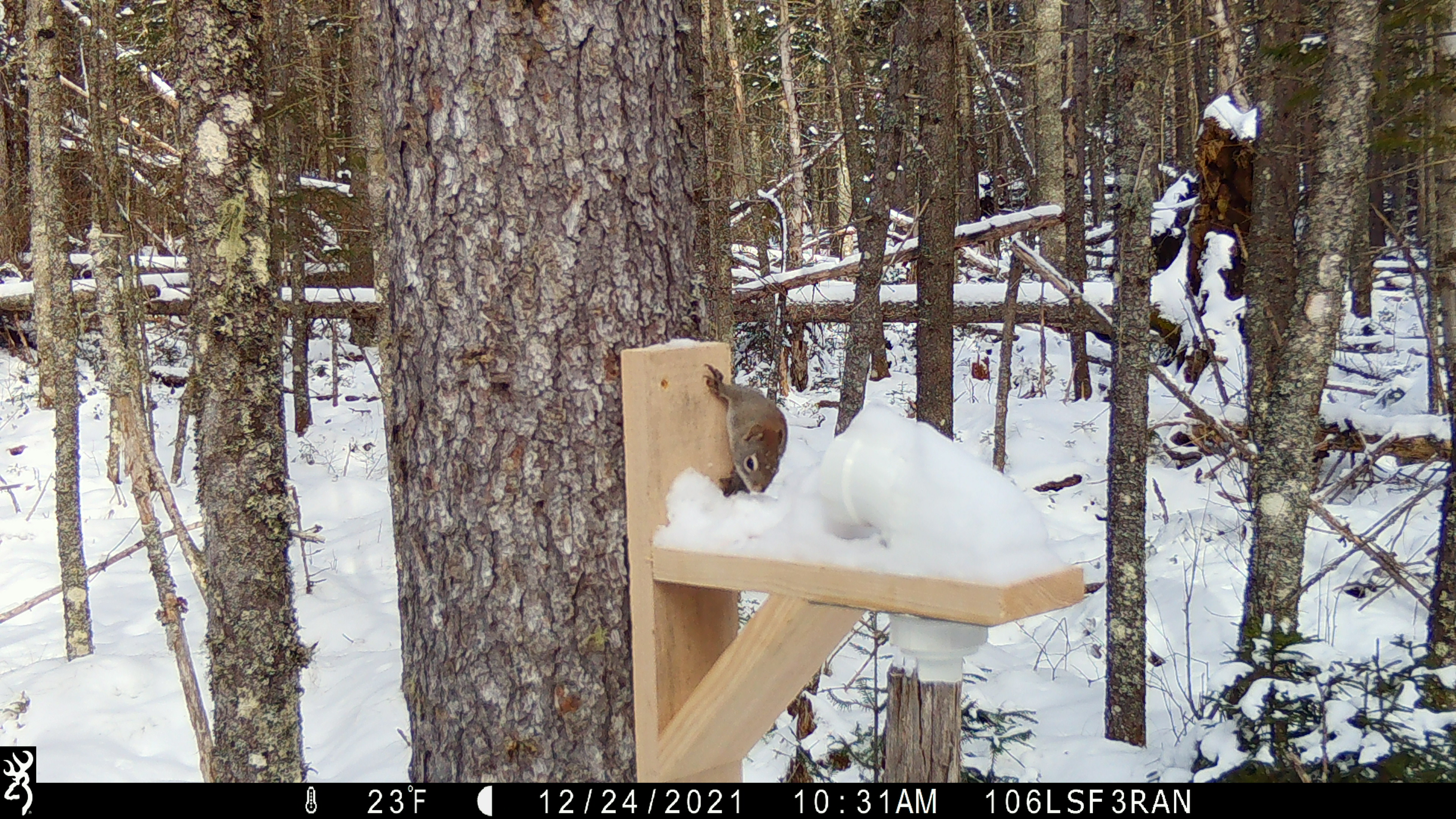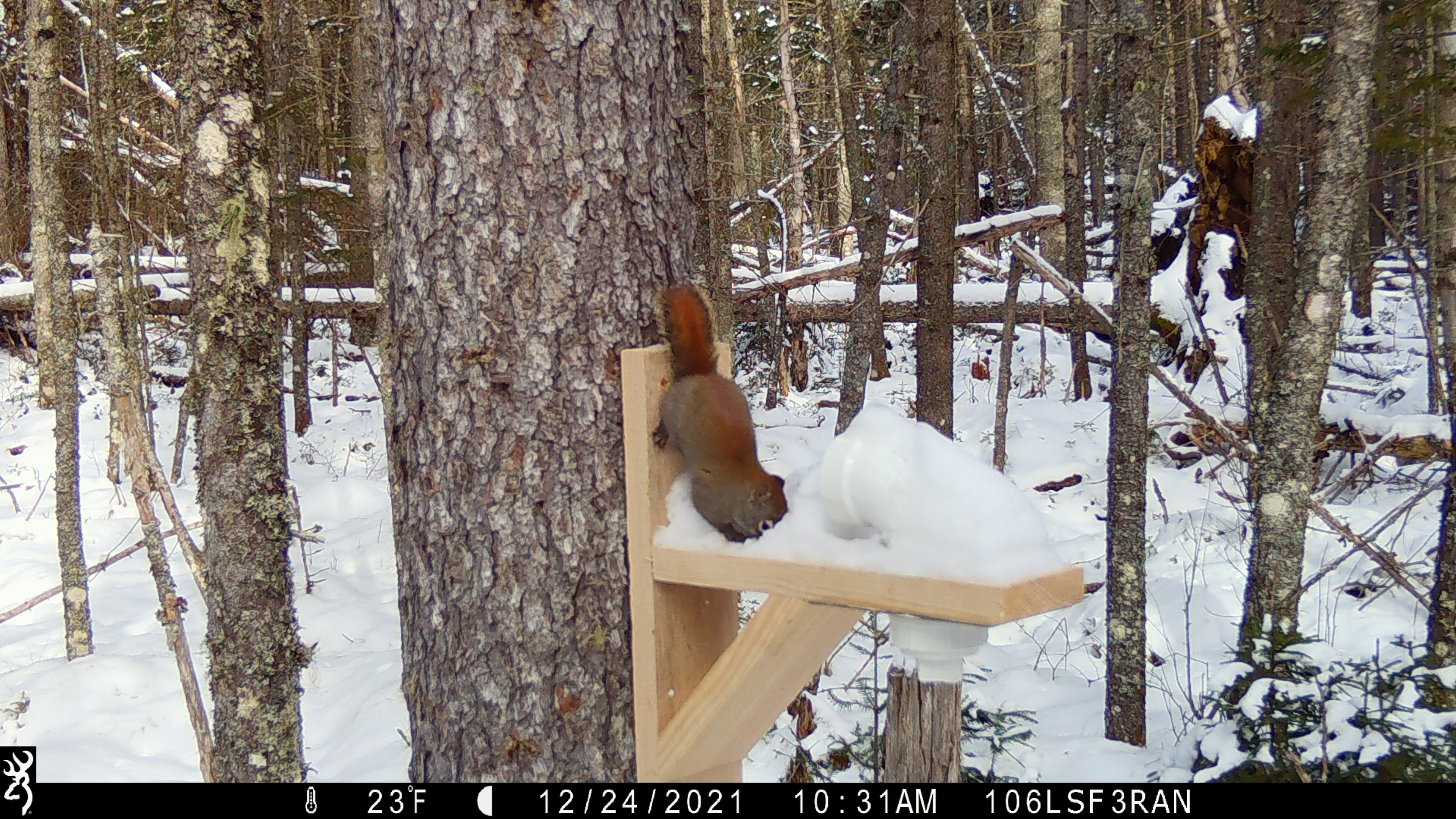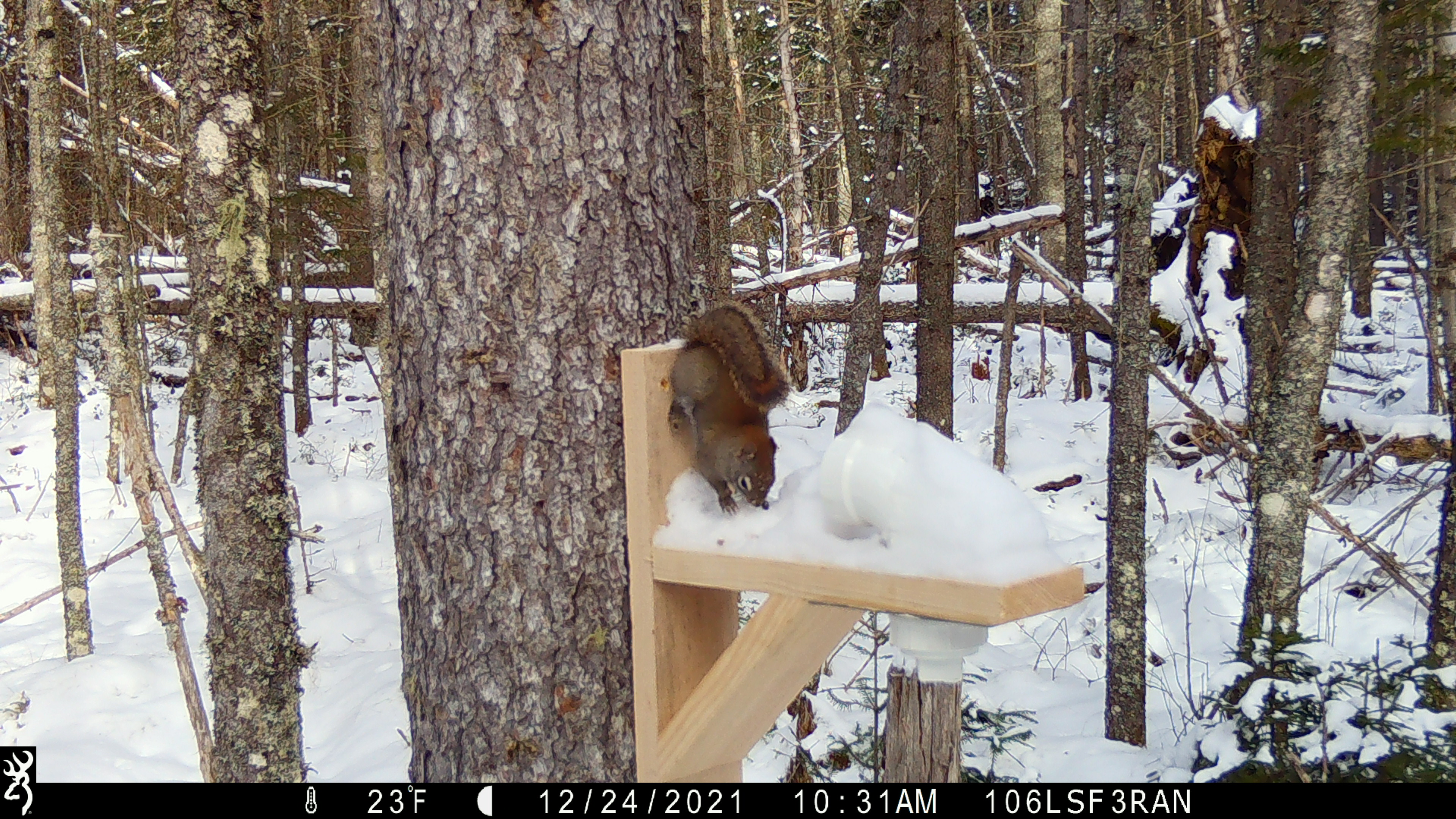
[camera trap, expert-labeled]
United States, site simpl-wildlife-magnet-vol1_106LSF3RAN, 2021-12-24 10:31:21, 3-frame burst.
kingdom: Animalia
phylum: Chordata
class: Mammalia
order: Rodentia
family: Sciuridae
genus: Tamiasciurus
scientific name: Tamiasciurus hudsonicus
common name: red squirrel